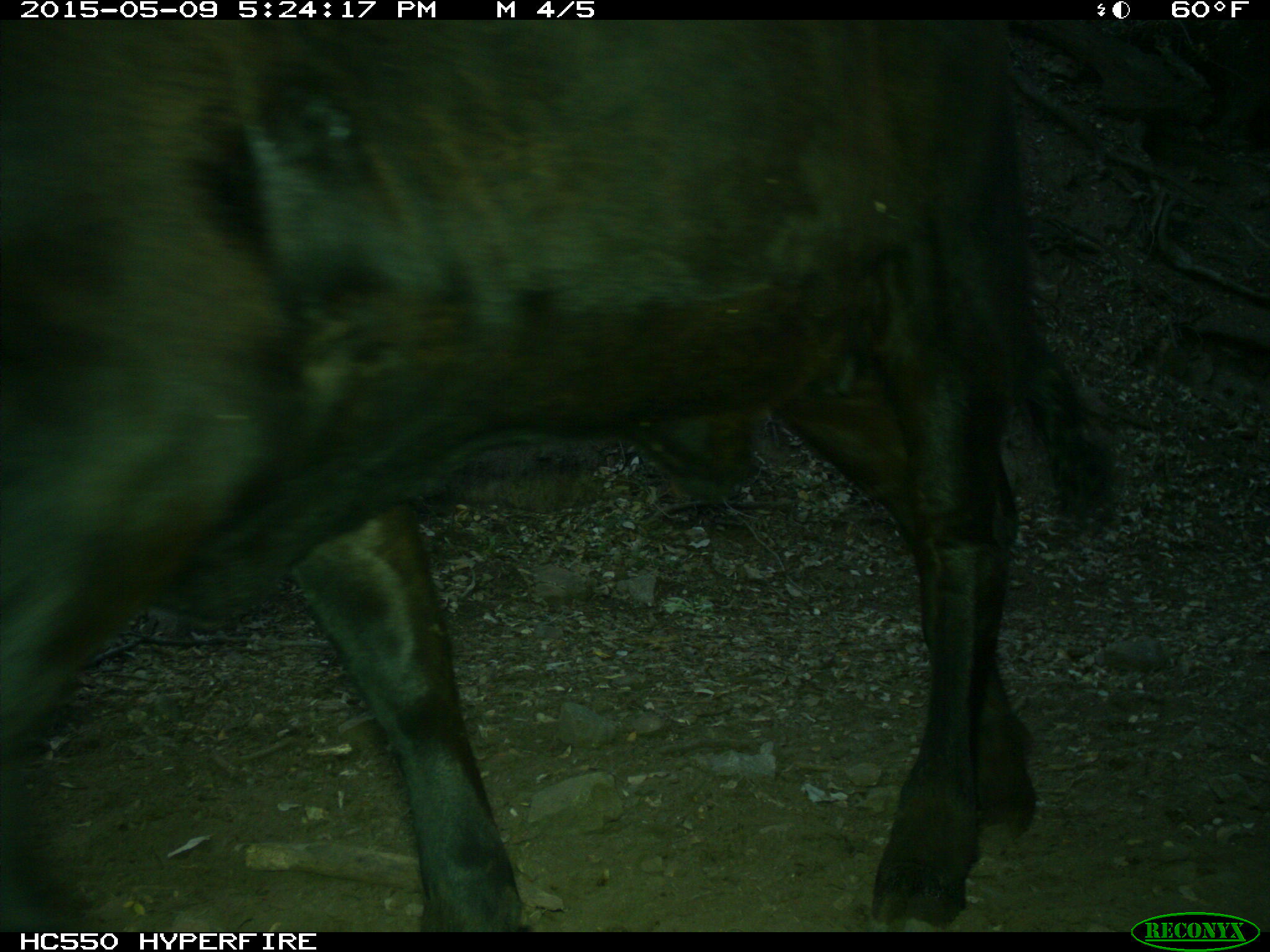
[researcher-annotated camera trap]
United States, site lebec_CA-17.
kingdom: Animalia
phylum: Chordata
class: Mammalia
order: Artiodactyla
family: Bovidae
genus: Bos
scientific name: Bos taurus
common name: domestic cow